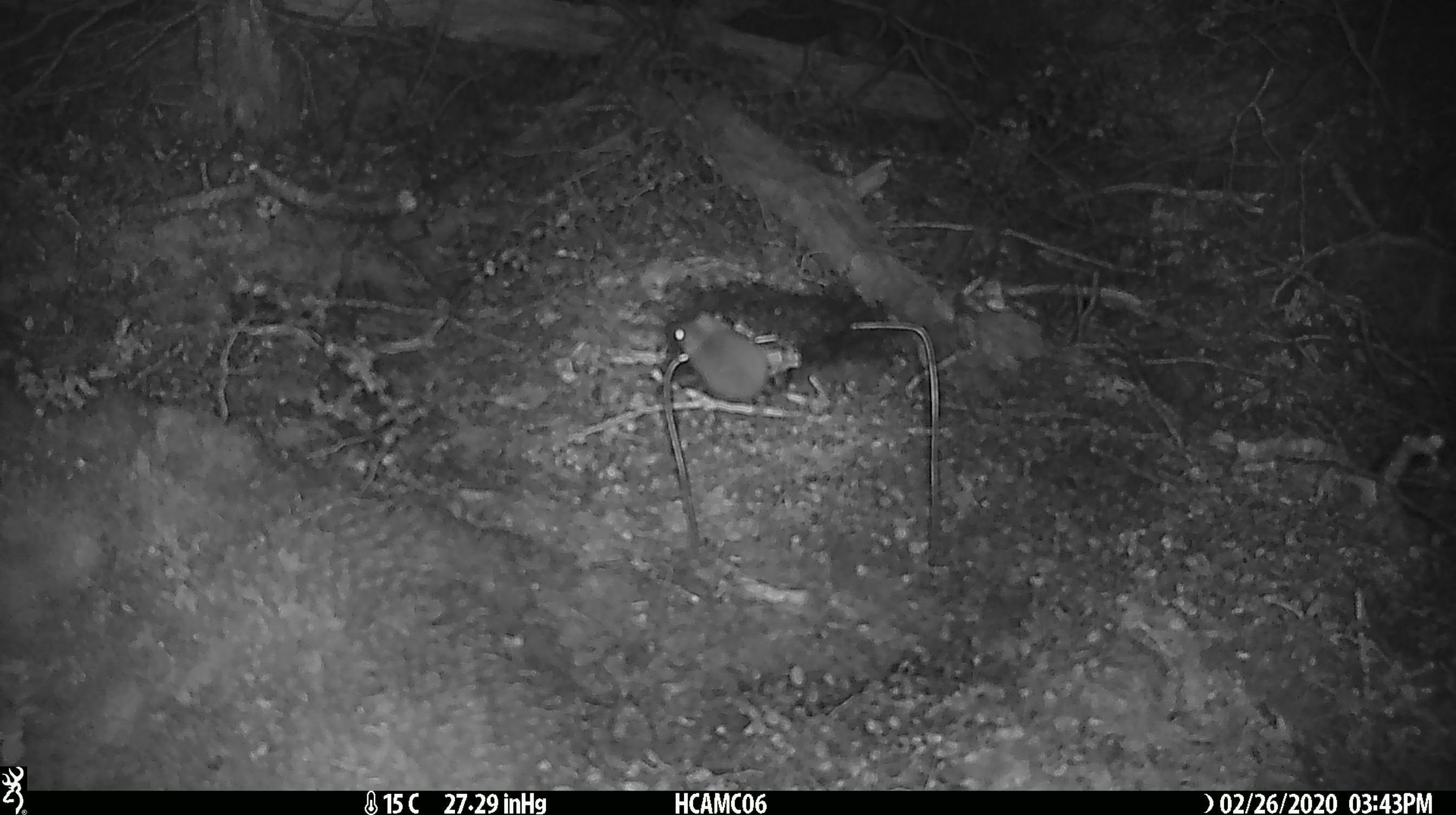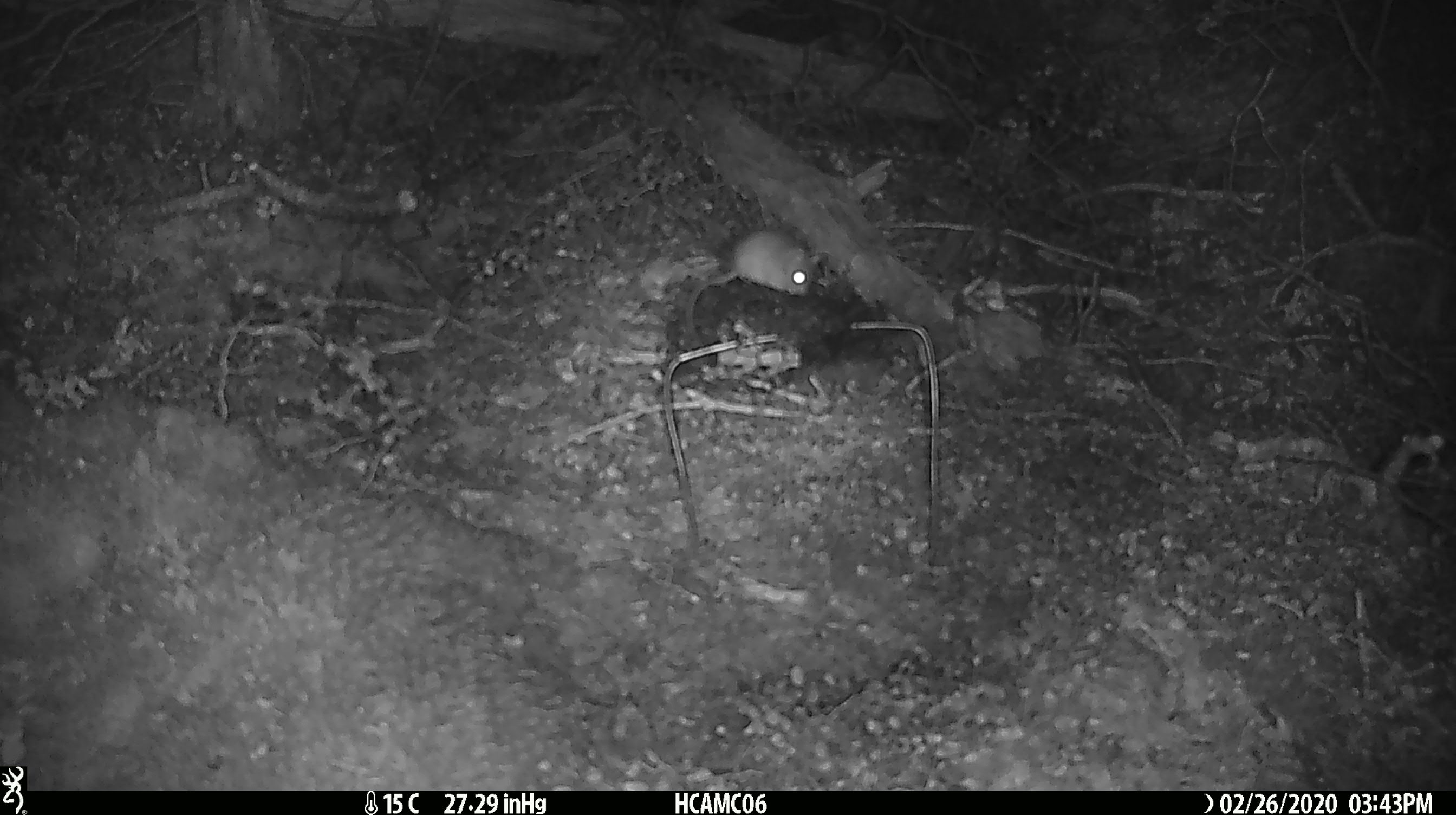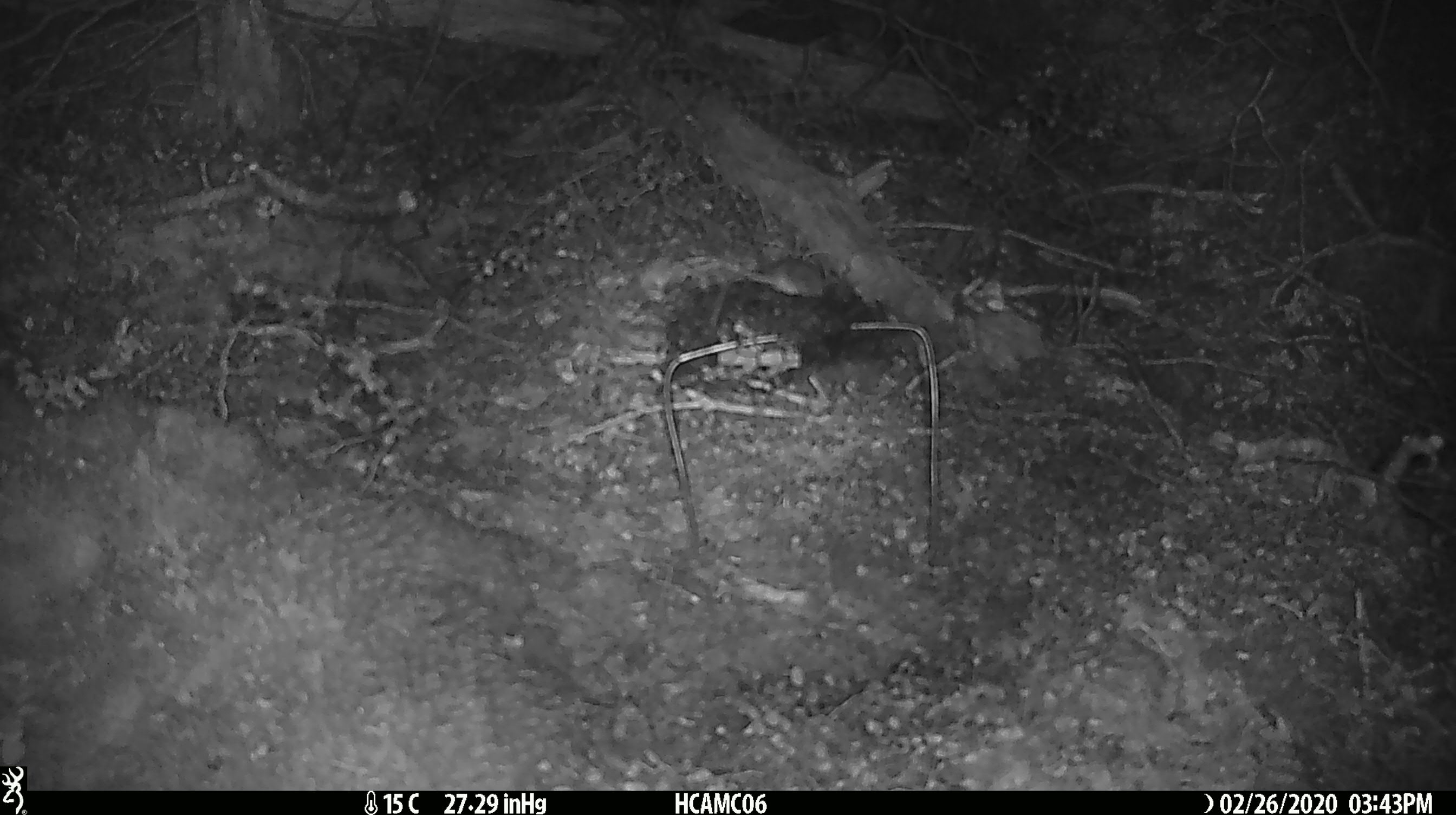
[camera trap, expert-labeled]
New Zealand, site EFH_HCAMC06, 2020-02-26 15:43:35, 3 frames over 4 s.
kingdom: Animalia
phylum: Chordata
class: Mammalia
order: Rodentia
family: Muridae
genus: Mus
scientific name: Mus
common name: mouse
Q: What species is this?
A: Mouse (Mus).